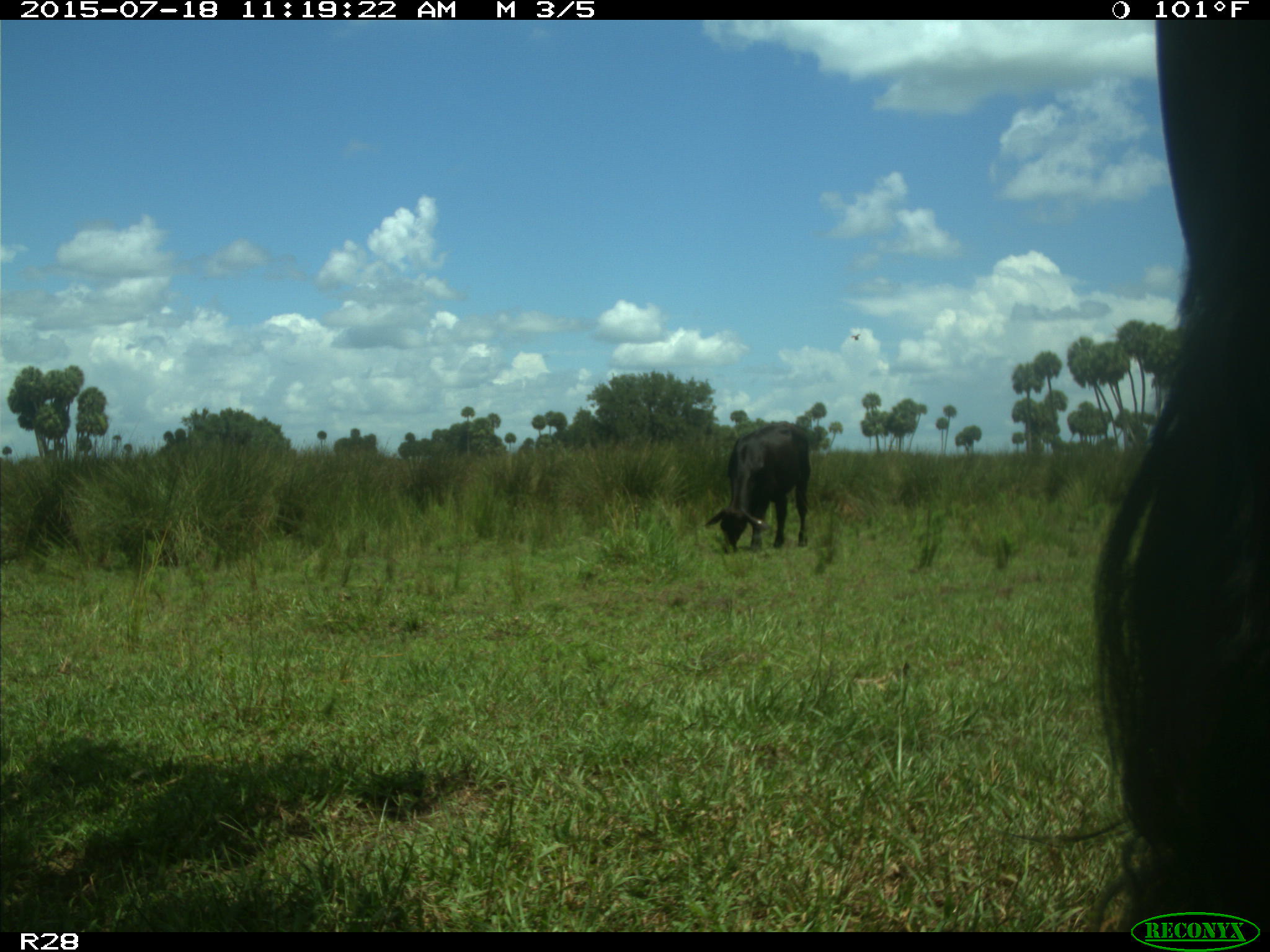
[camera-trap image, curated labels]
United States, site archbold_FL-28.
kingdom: Animalia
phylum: Chordata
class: Mammalia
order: Artiodactyla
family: Bovidae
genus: Bos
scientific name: Bos taurus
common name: domestic cow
Bos taurus (domestic cow).